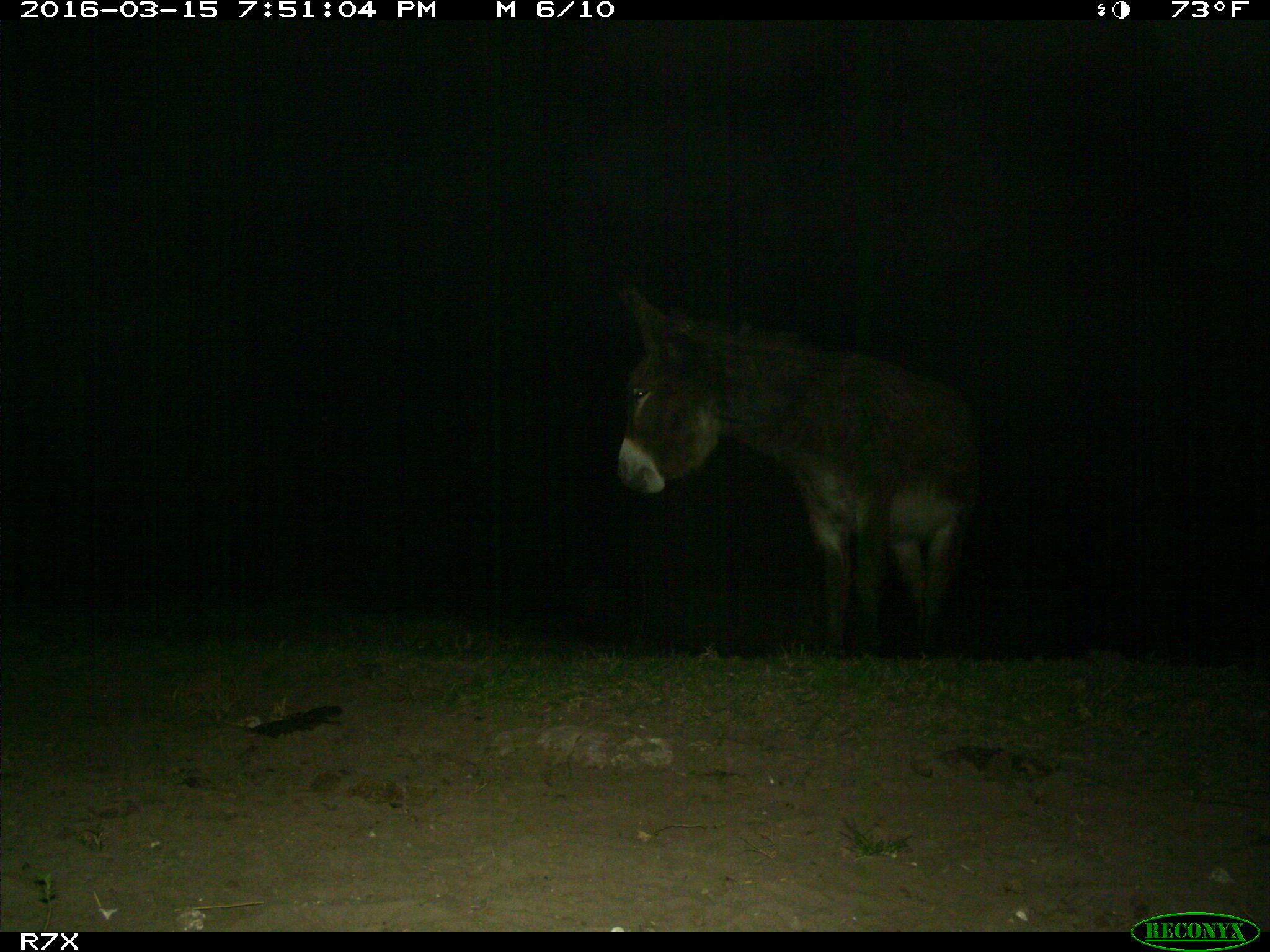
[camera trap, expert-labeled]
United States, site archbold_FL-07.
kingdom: Animalia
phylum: Chordata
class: Mammalia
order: Perissodactyla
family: Equidae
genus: Equus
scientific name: Equus africanus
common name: african wild ass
Equus africanus (african wild ass).